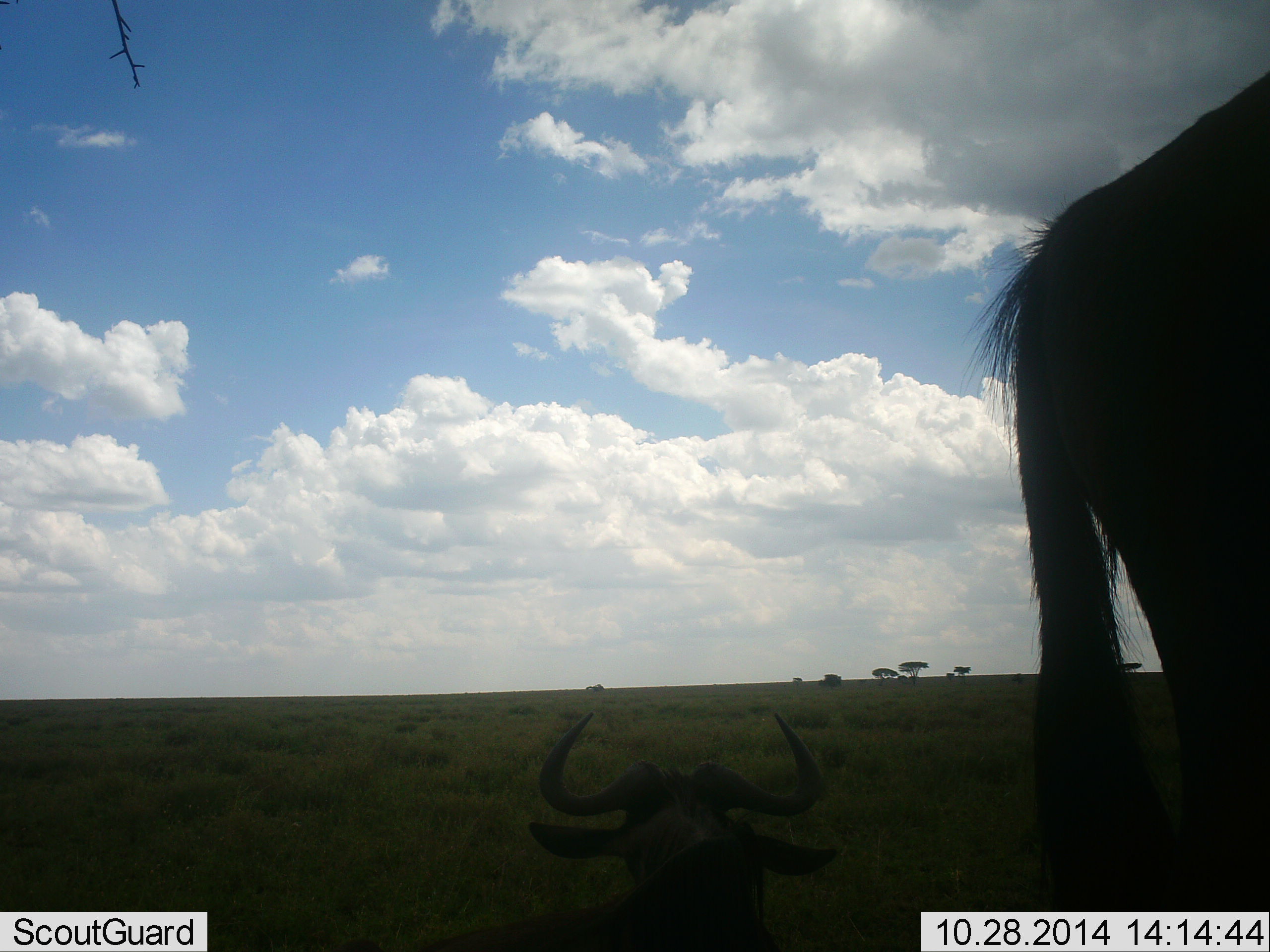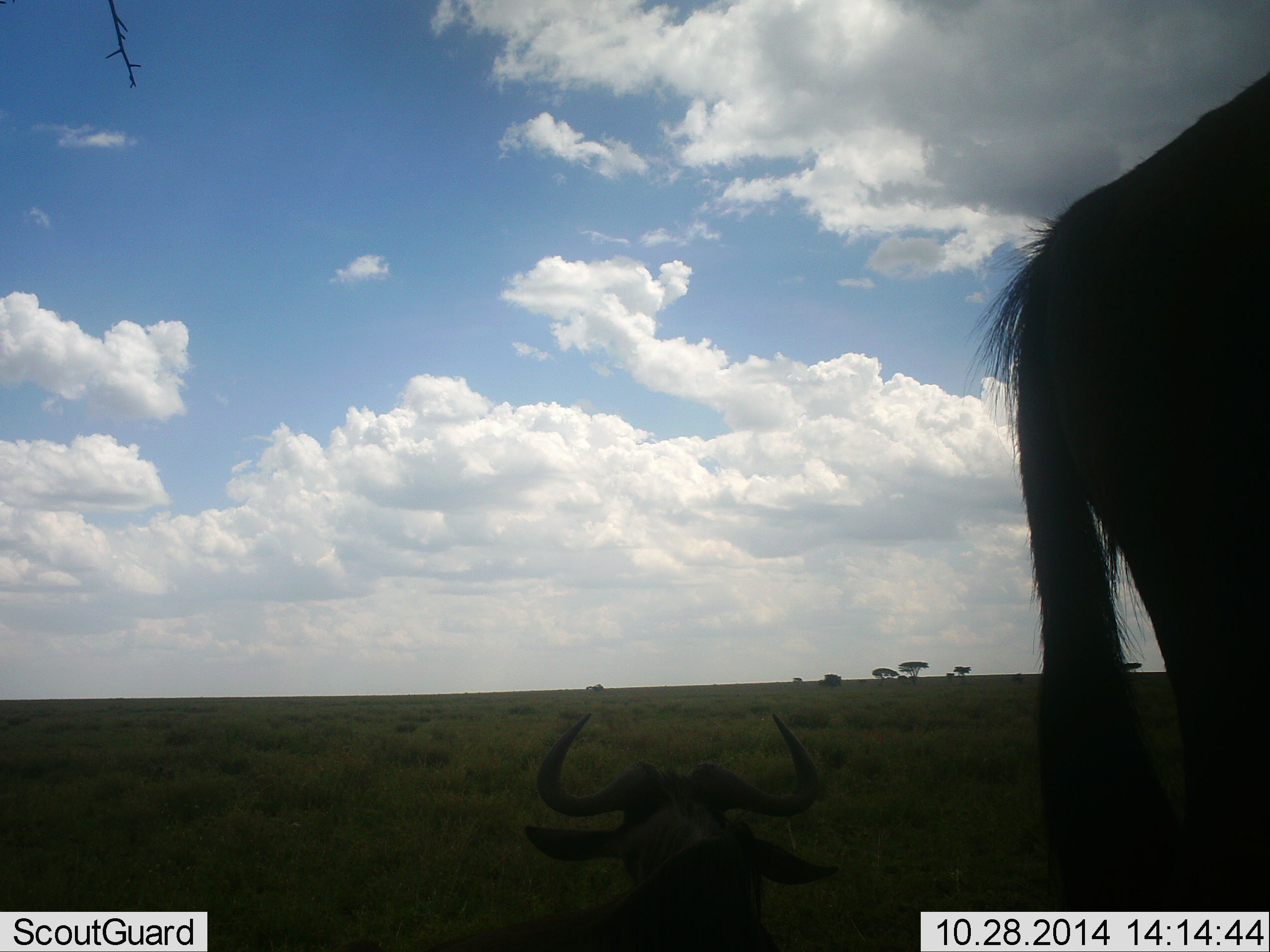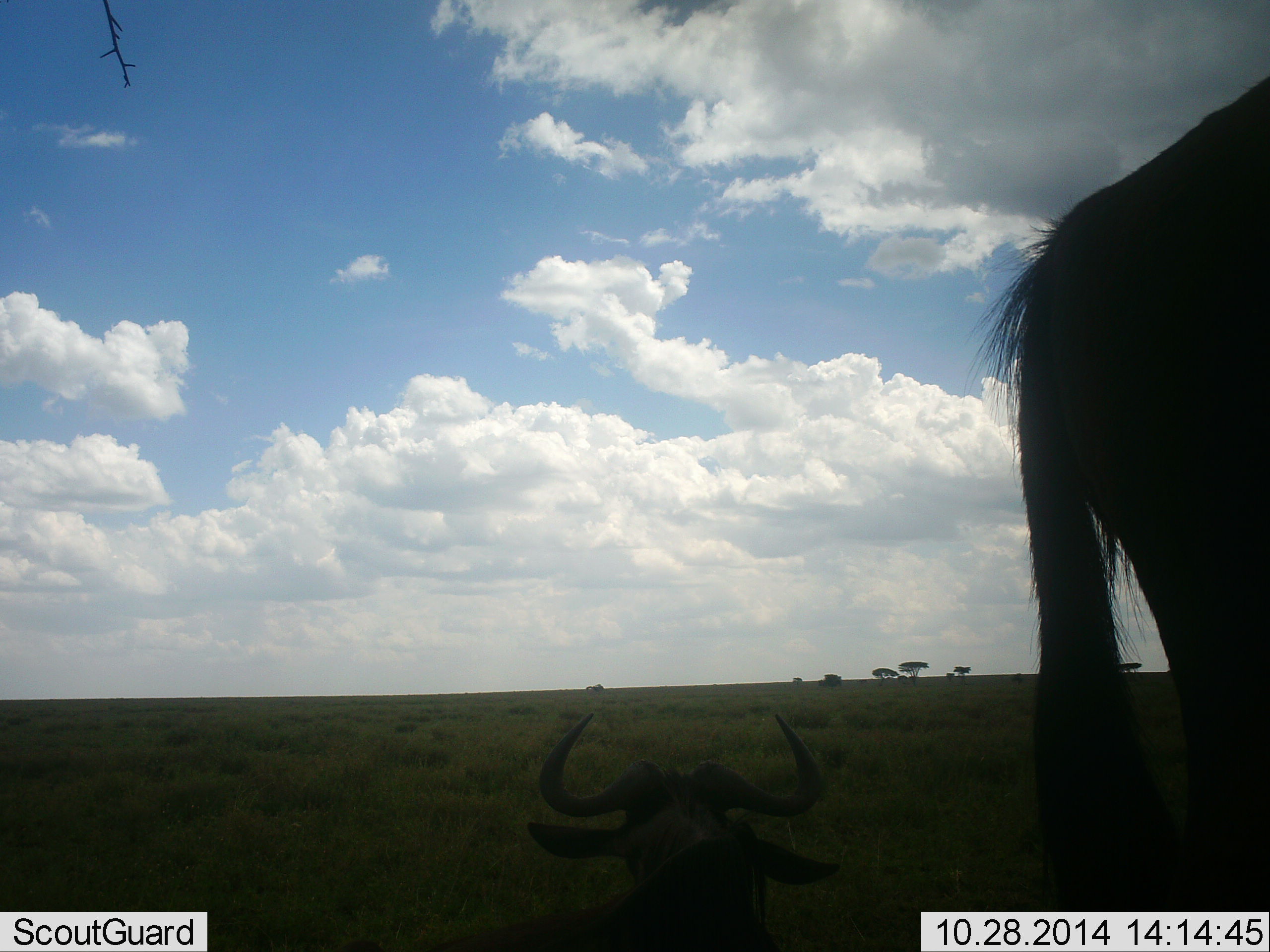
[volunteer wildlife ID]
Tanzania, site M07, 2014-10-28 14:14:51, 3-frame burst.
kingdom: Animalia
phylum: Chordata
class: Mammalia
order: Artiodactyla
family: Bovidae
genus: Connochaetes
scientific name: Connochaetes taurinus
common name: blue wildebeest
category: wildebeest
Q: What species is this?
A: Wildebeest (blue wildebeest) (Connochaetes taurinus).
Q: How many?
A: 2.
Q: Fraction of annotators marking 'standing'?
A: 100%.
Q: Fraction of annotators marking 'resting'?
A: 90%.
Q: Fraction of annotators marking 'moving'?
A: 0%.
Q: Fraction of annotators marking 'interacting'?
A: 0%.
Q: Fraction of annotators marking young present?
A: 0%.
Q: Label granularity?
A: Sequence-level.